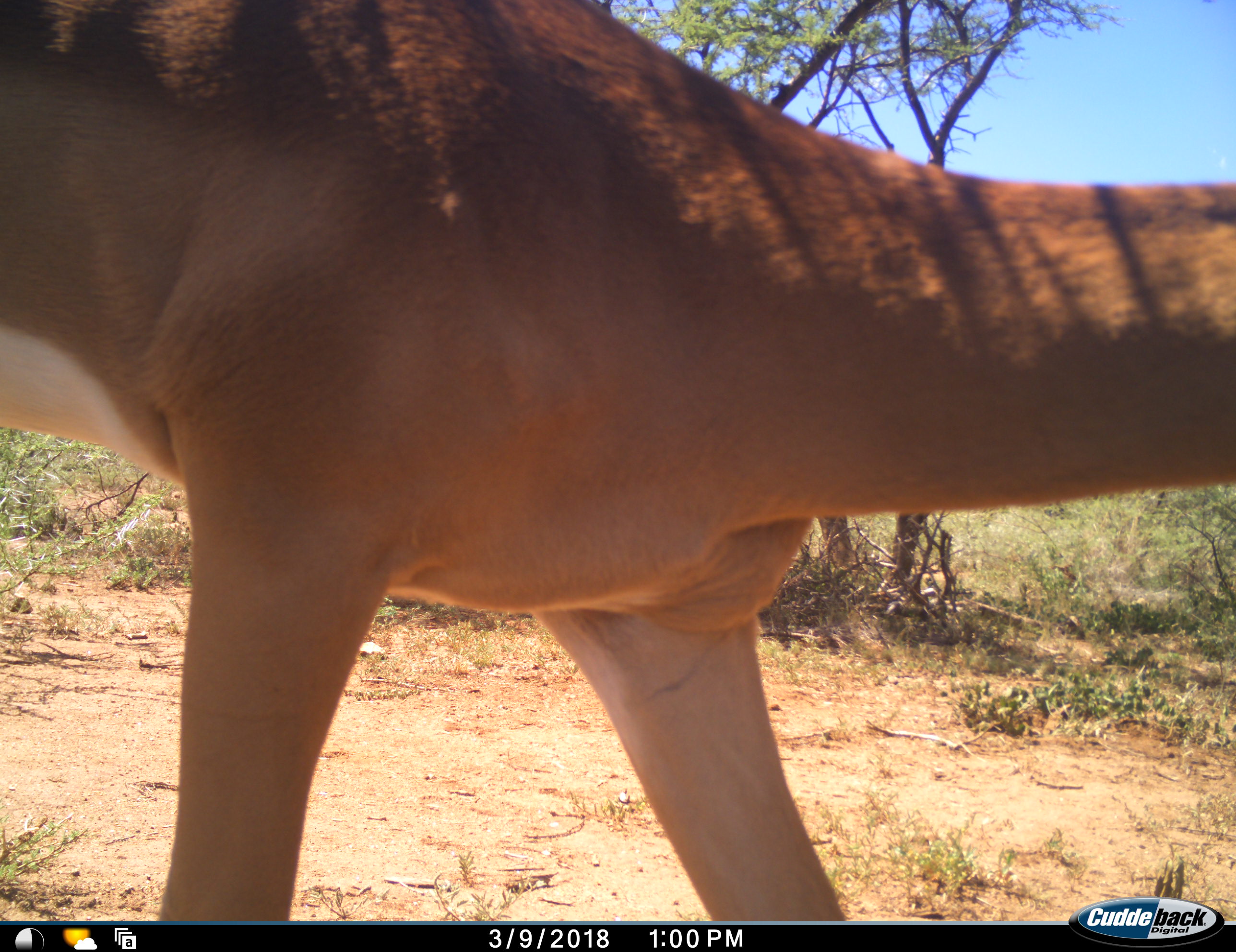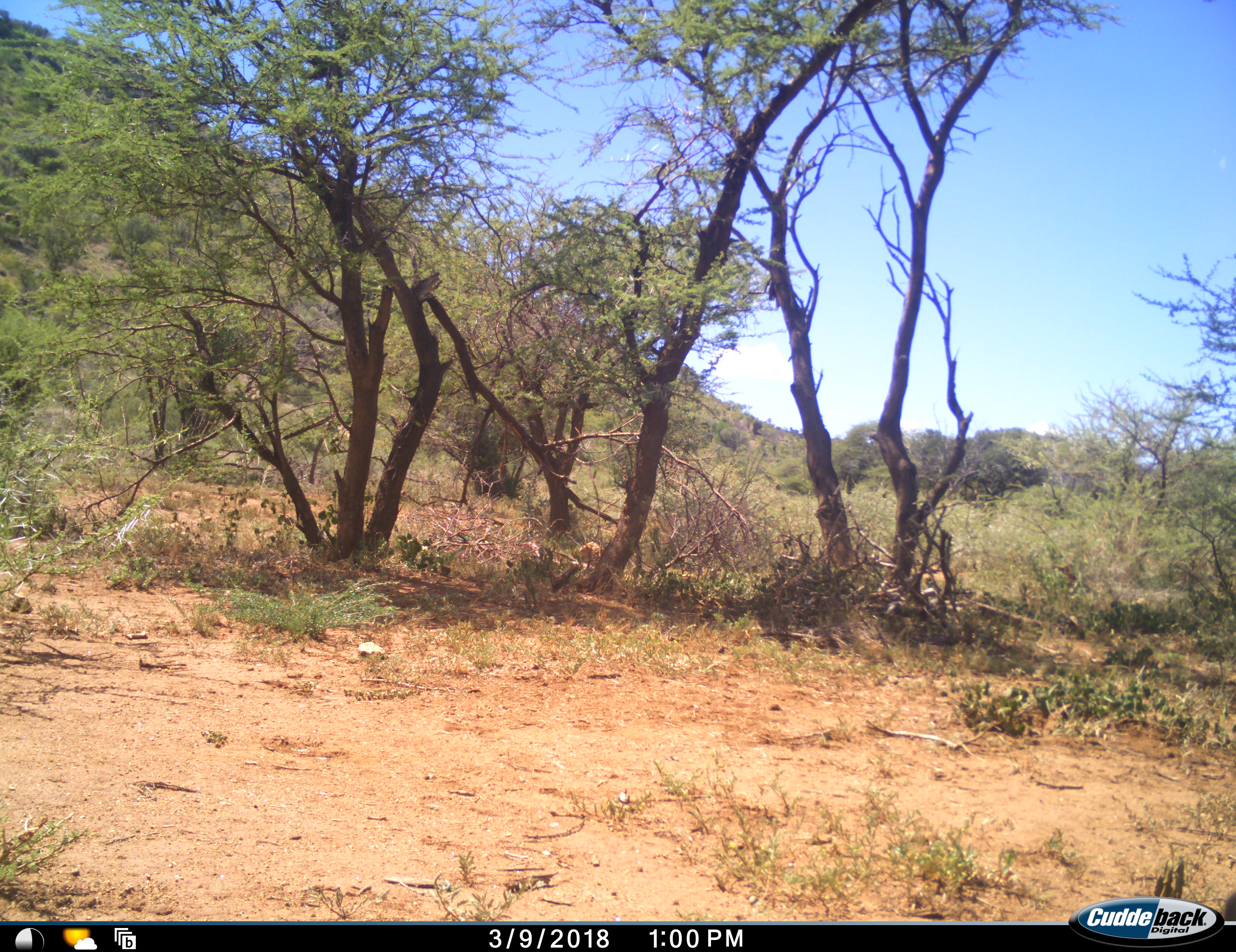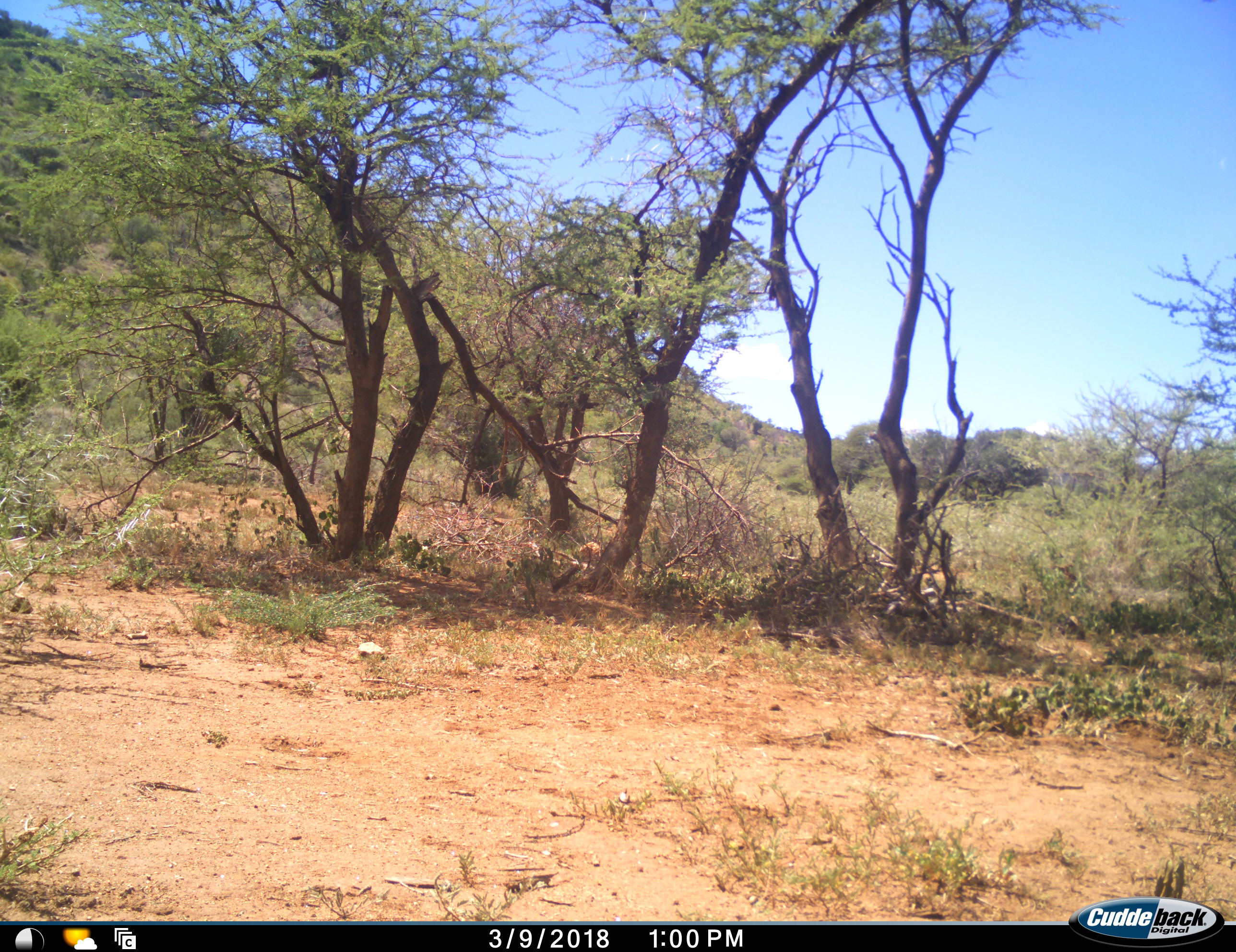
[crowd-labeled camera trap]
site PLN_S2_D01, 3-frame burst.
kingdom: Animalia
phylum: Chordata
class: Mammalia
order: Artiodactyla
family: Bovidae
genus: Aepyceros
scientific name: Aepyceros melampus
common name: impala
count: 1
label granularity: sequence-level